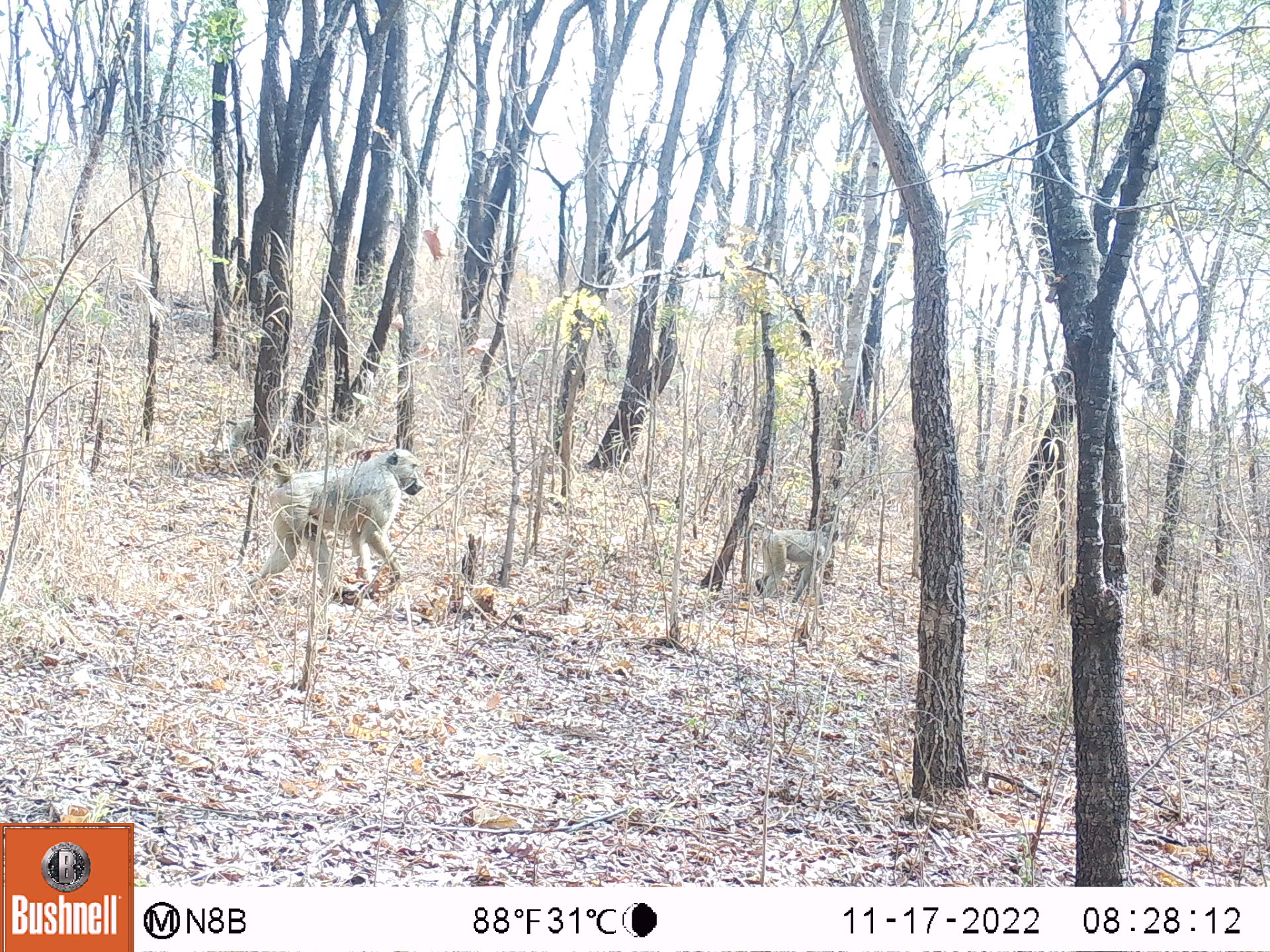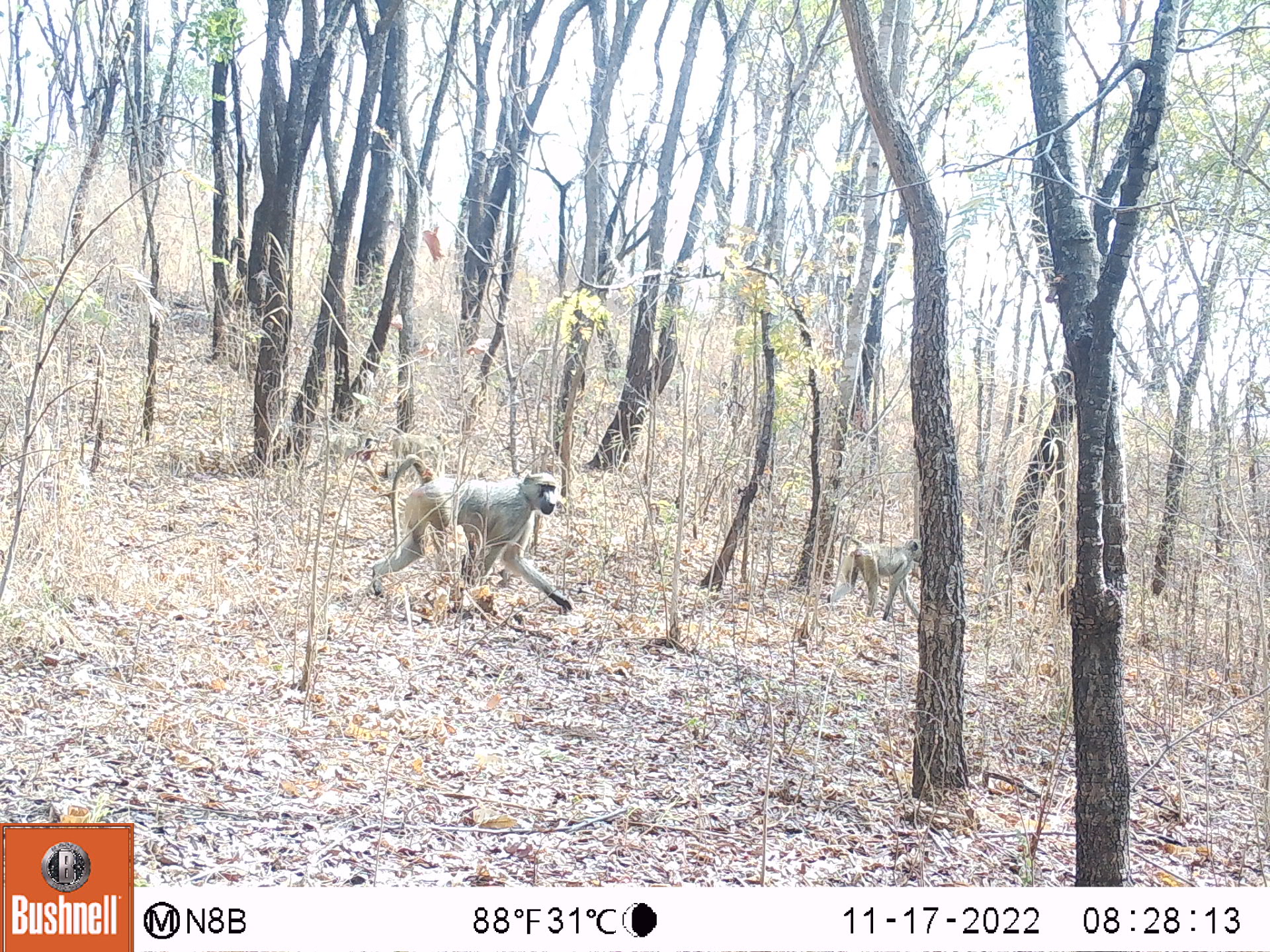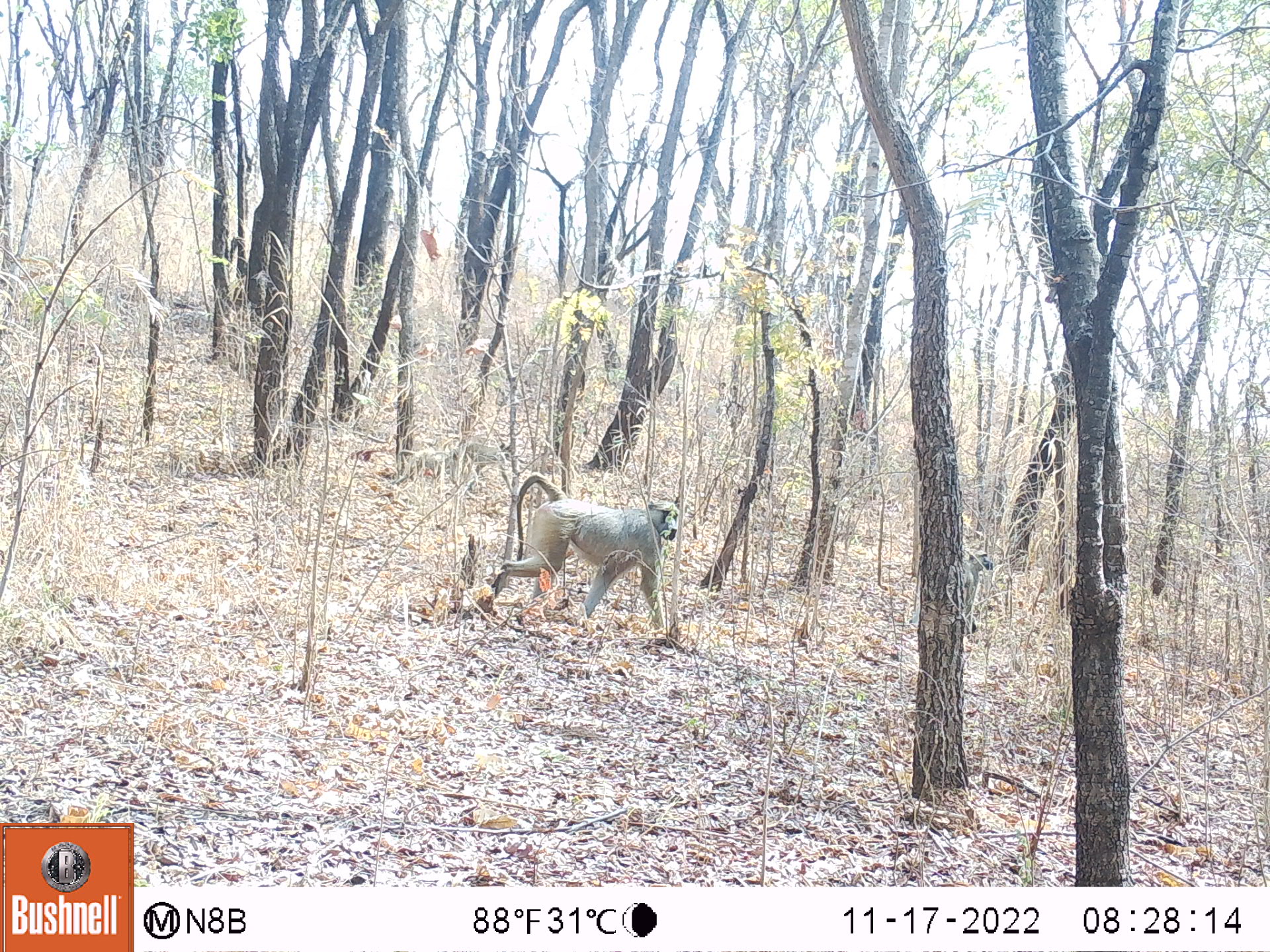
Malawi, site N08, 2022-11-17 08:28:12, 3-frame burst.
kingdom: Animalia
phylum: Chordata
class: Mammalia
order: Primates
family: Cercopithecidae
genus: Papio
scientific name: Papio cynocephalus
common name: yellow baboon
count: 3